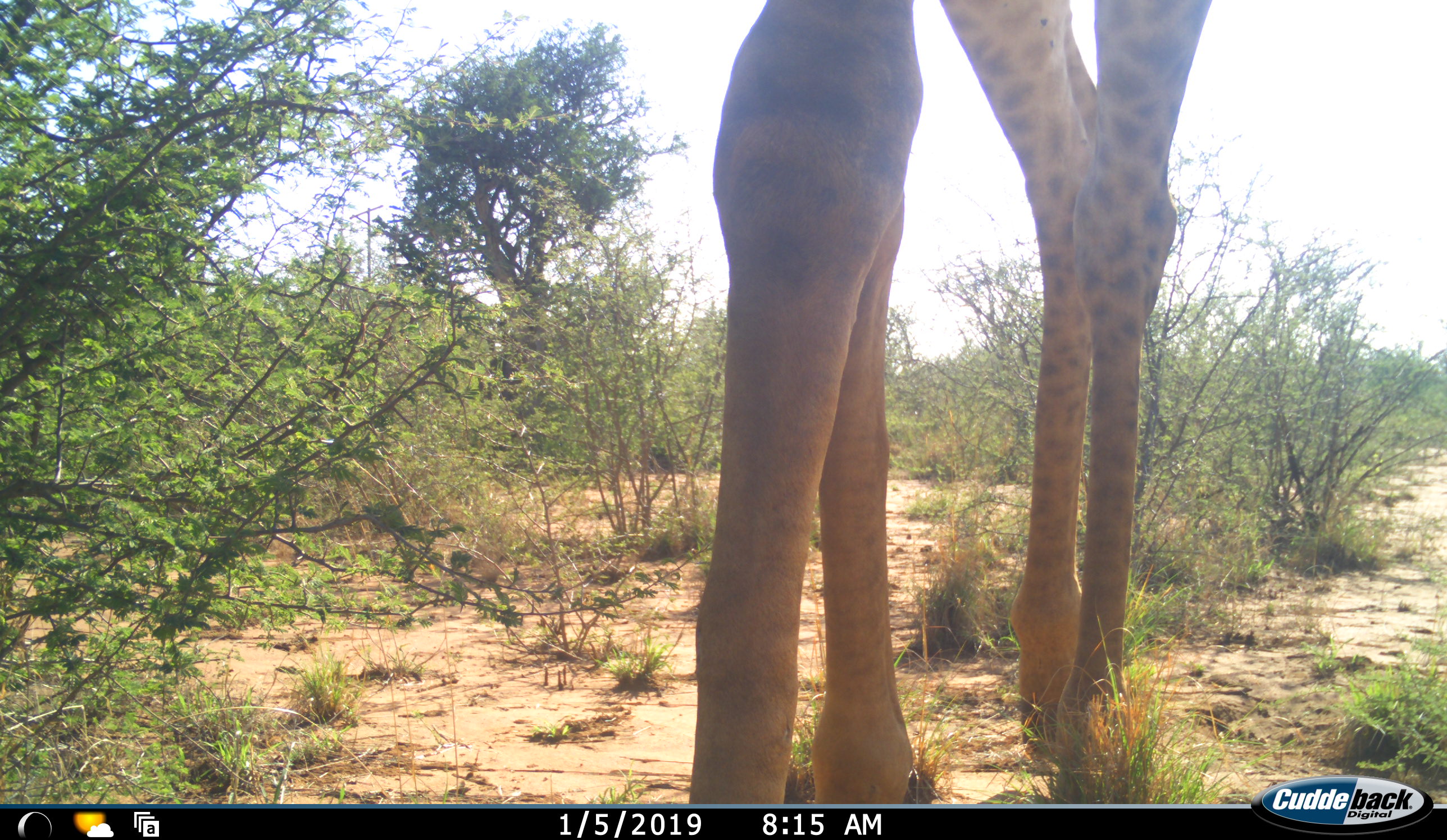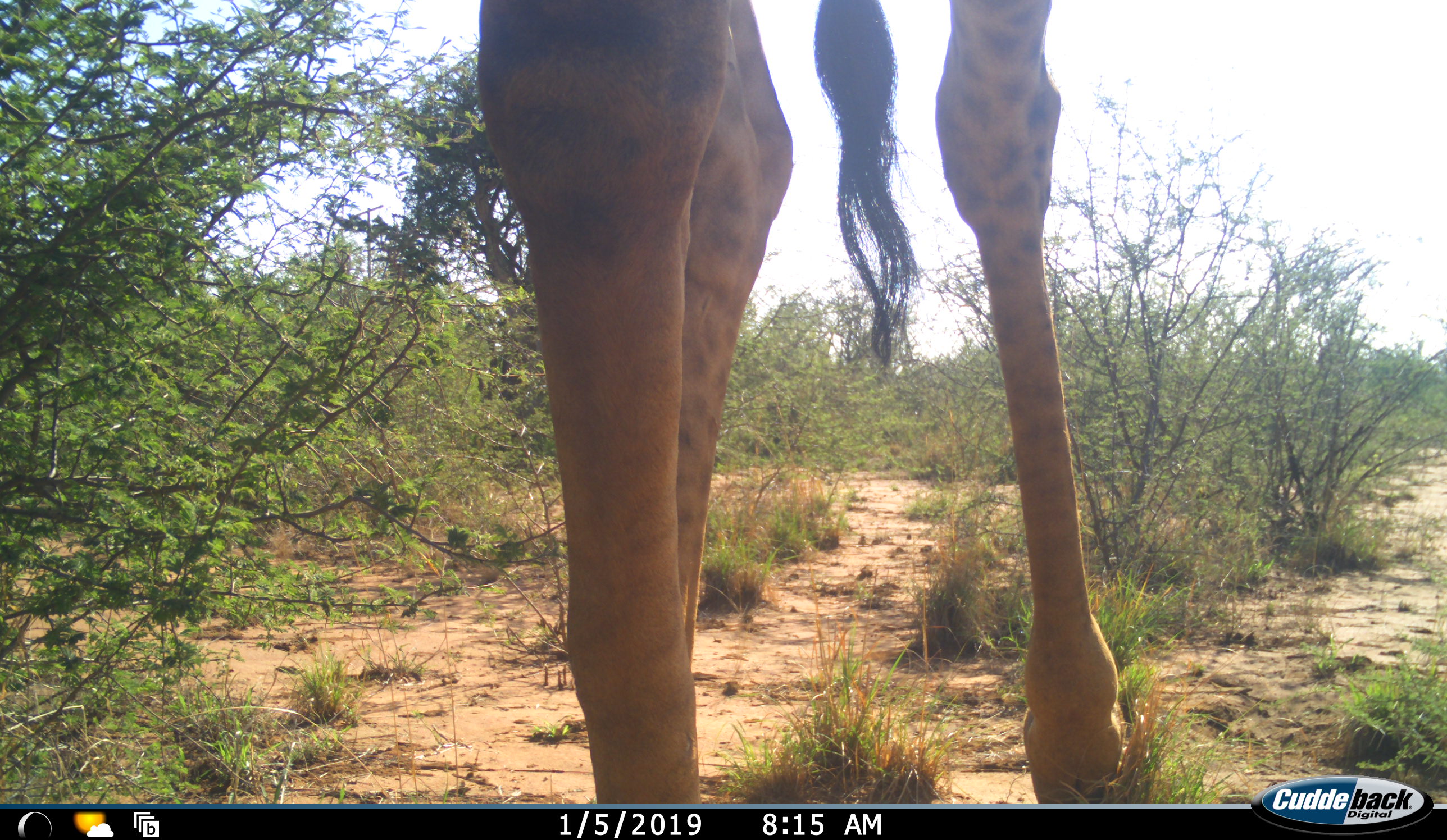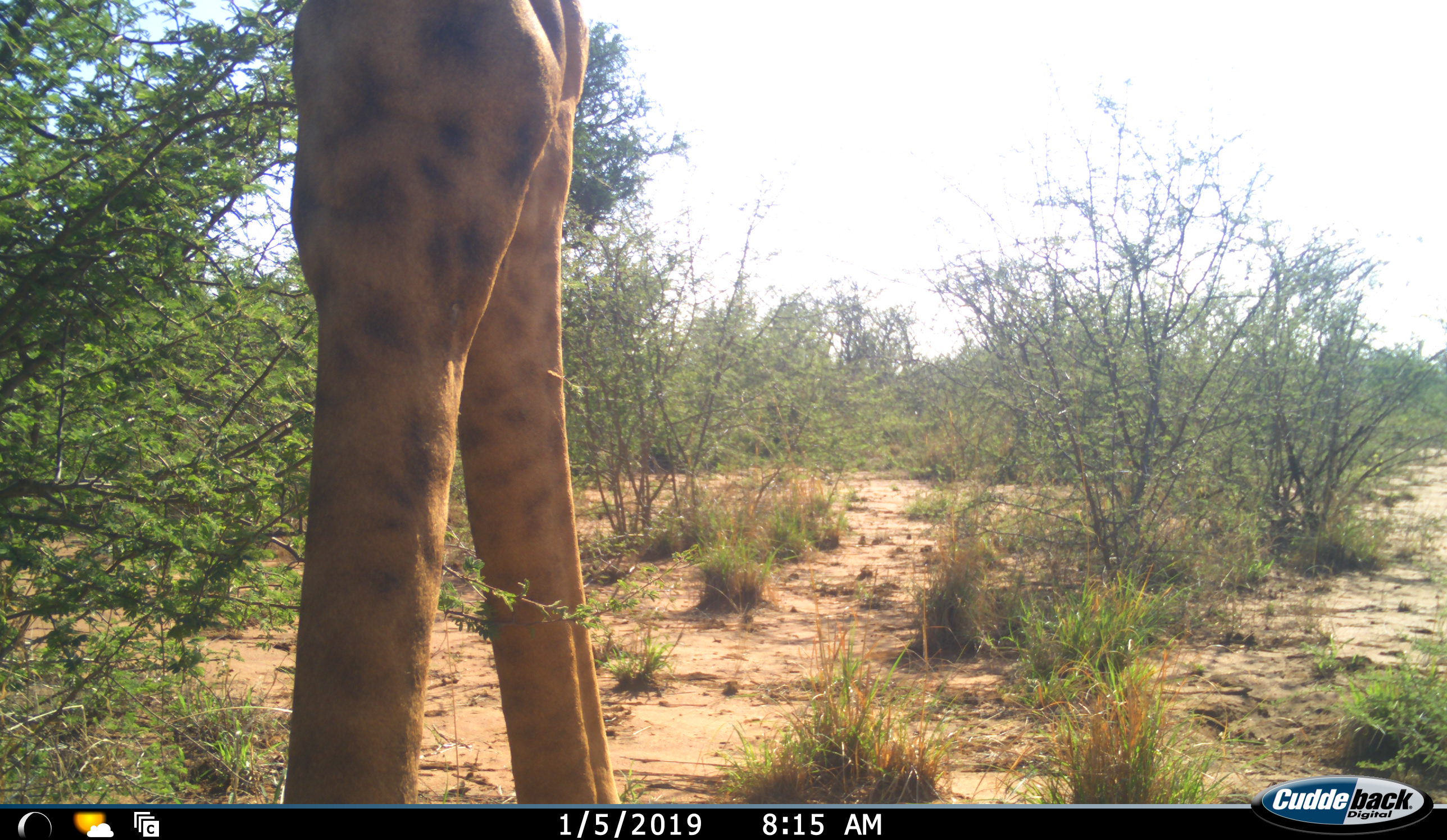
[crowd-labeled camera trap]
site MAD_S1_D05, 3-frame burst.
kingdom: Animalia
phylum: Chordata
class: Mammalia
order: Artiodactyla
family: Giraffidae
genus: Giraffa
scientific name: Giraffa camelopardalis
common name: giraffe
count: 1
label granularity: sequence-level